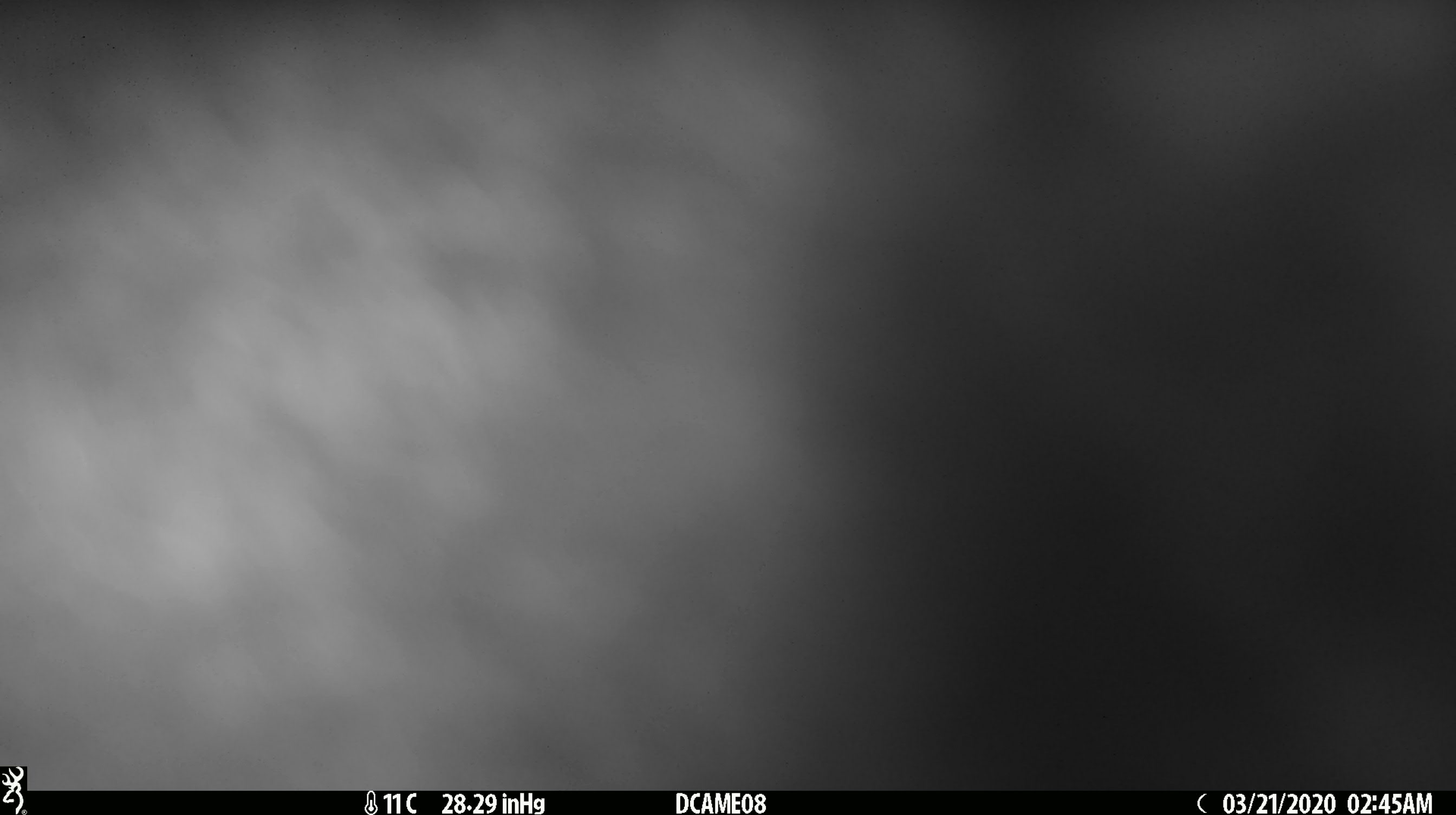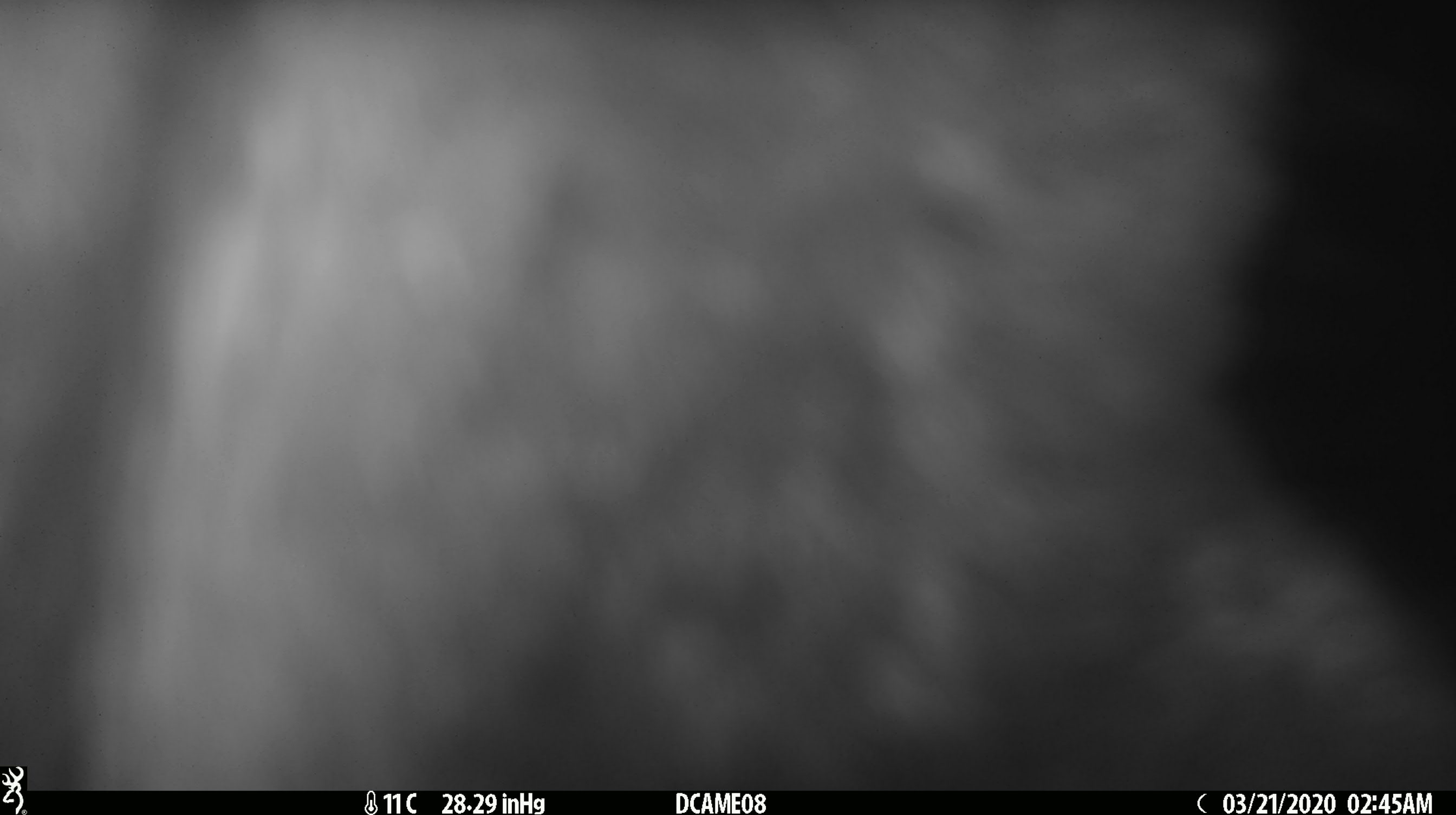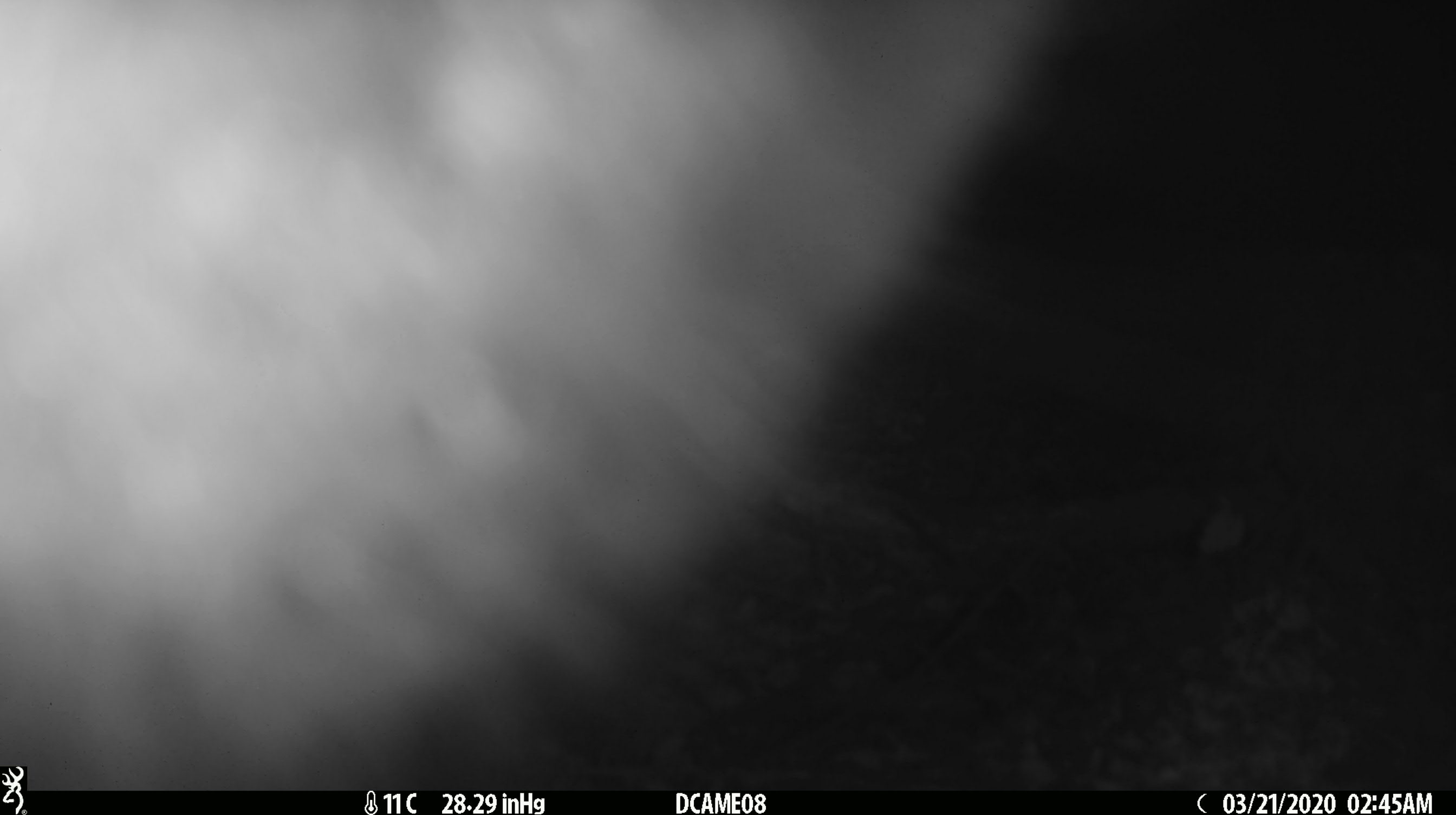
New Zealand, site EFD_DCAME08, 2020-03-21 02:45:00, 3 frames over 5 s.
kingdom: Animalia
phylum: Chordata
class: Mammalia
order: Diprotodontia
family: Phalangeridae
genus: Trichosurus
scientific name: Trichosurus vulpecula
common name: common brushtail possum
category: possum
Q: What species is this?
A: Possum (common brushtail possum) (Trichosurus vulpecula).